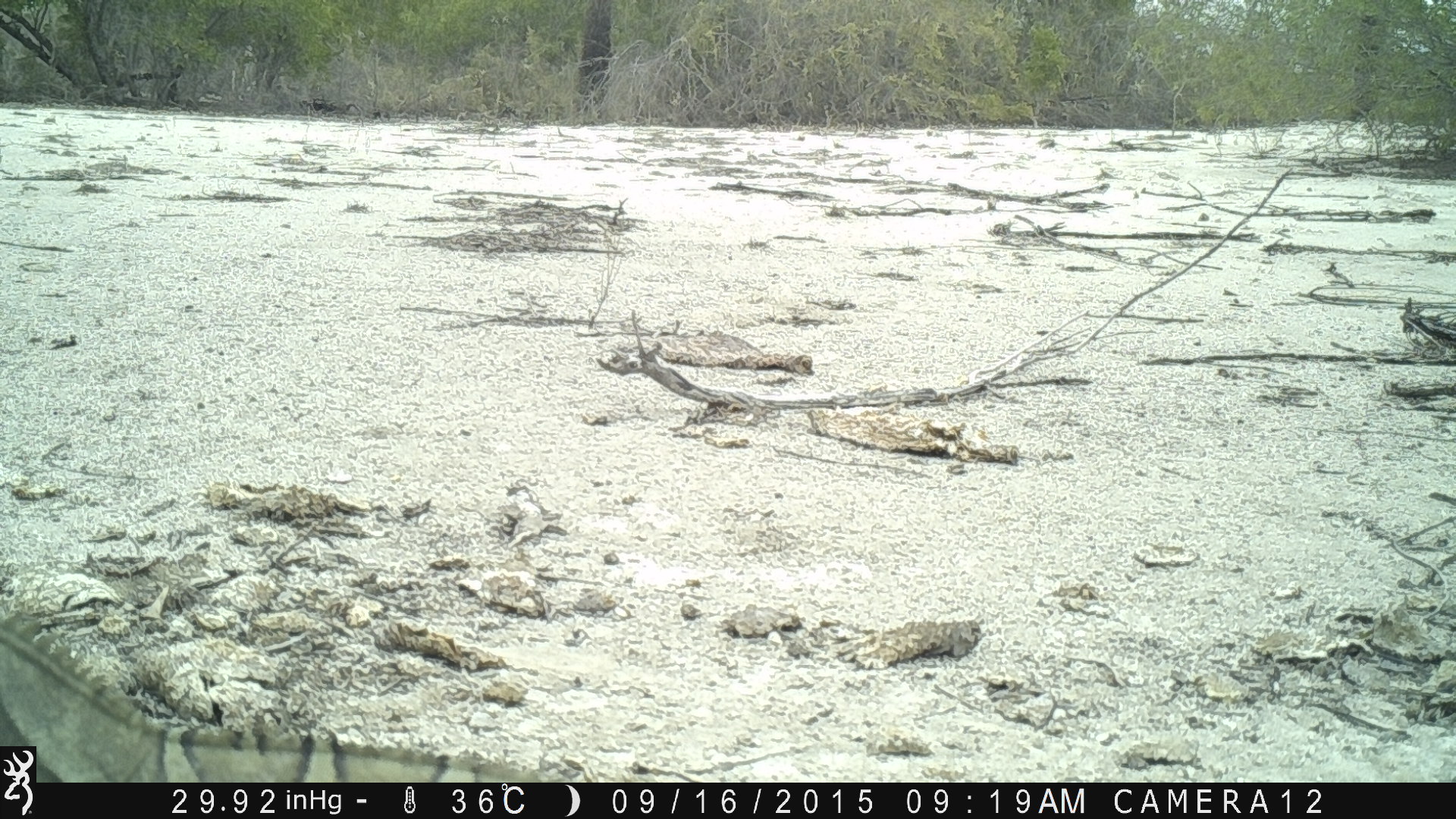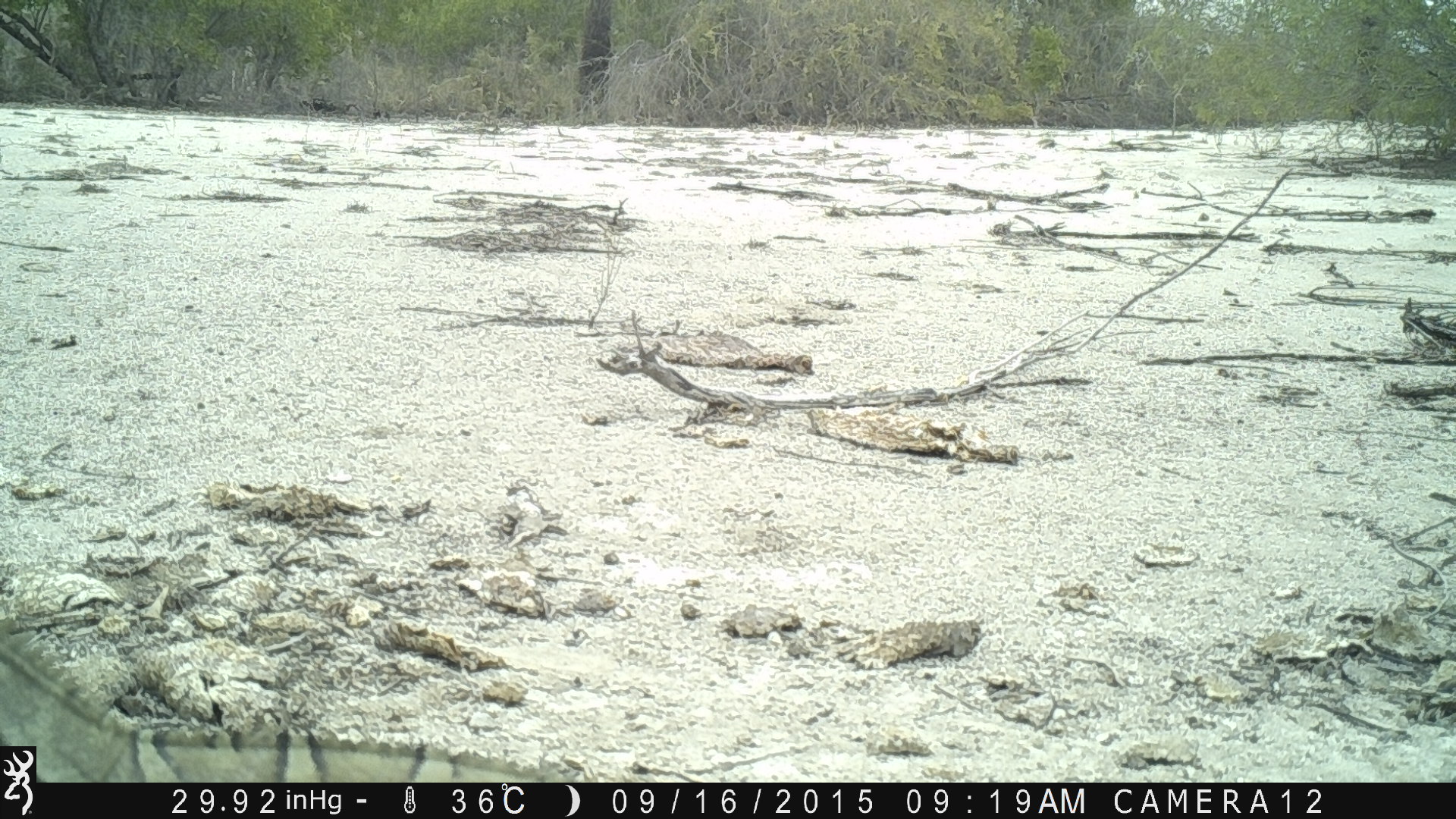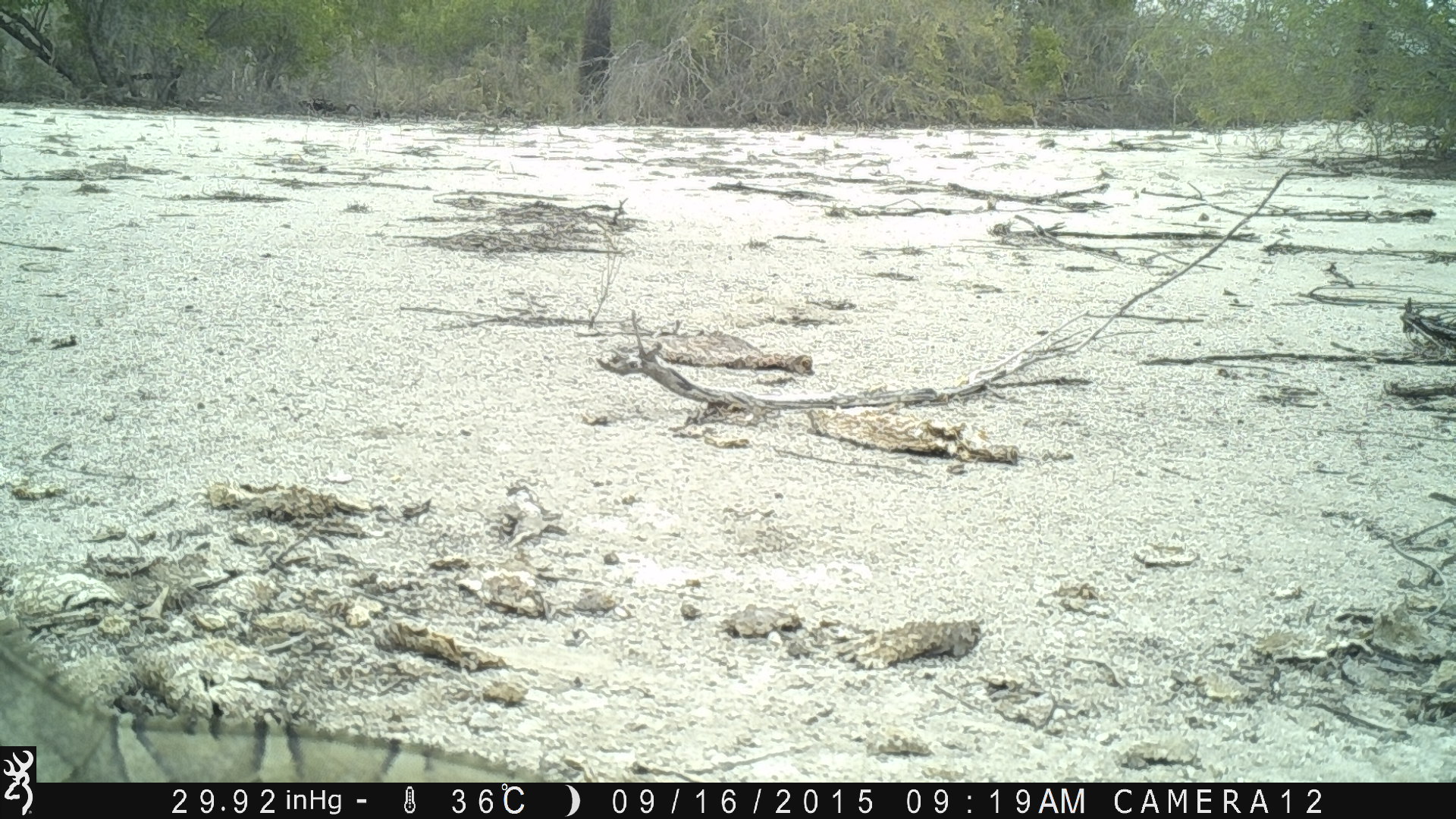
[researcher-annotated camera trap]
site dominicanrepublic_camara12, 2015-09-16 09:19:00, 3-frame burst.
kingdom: Animalia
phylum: Chordata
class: Reptilia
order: Squamata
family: Iguanidae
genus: Iguana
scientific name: Iguana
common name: typical iguanas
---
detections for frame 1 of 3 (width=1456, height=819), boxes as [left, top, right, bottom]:
iguana: [11, 606, 620, 783]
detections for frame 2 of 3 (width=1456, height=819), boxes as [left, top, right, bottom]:
iguana: [36, 639, 576, 781]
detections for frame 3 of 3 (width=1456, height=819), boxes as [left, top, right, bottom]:
iguana: [36, 618, 572, 783]